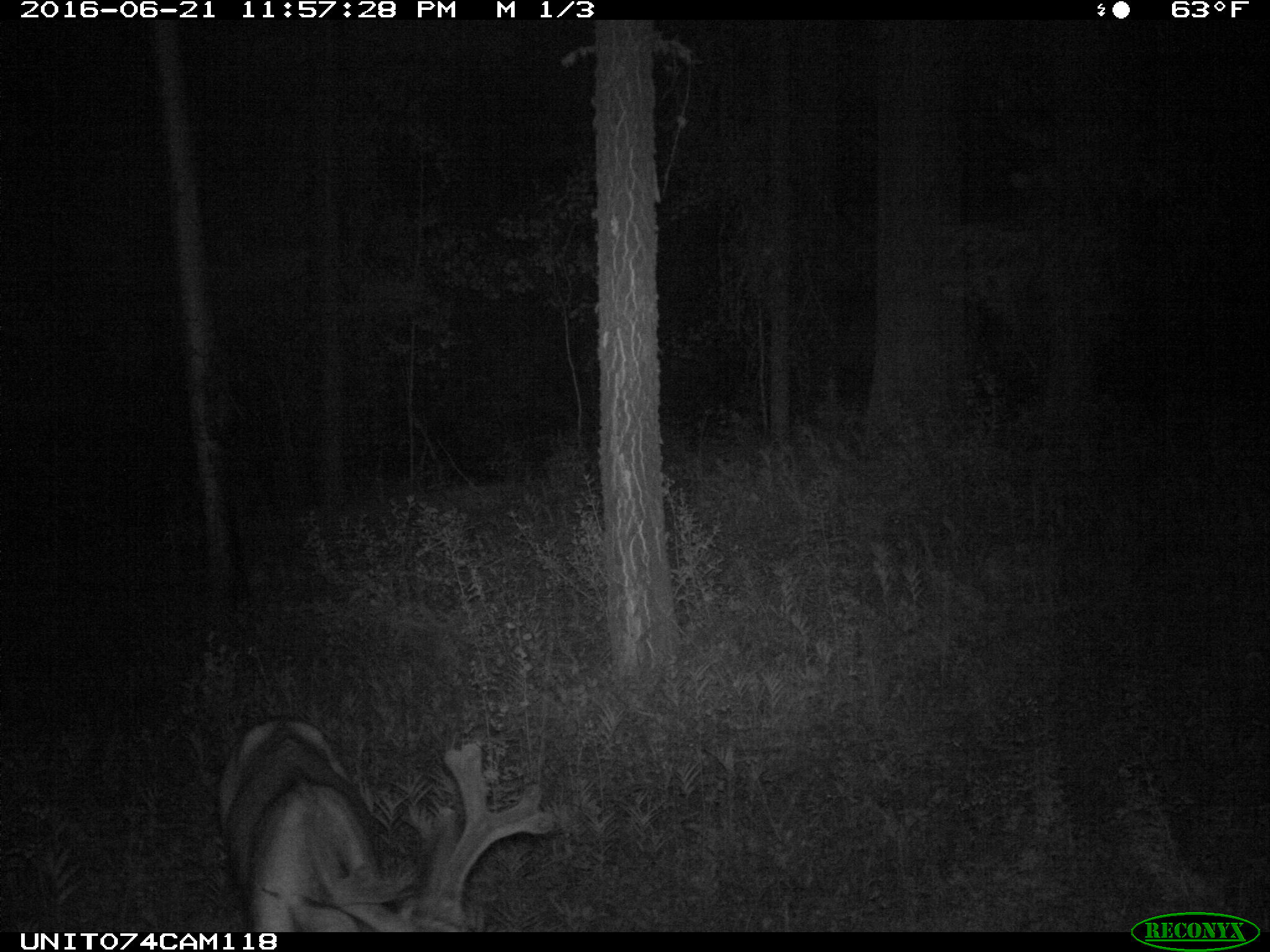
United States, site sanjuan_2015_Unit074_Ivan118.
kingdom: Animalia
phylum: Chordata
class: Mammalia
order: Artiodactyla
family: Cervidae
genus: Odocoileus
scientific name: Odocoileus hemionus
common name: mule deer